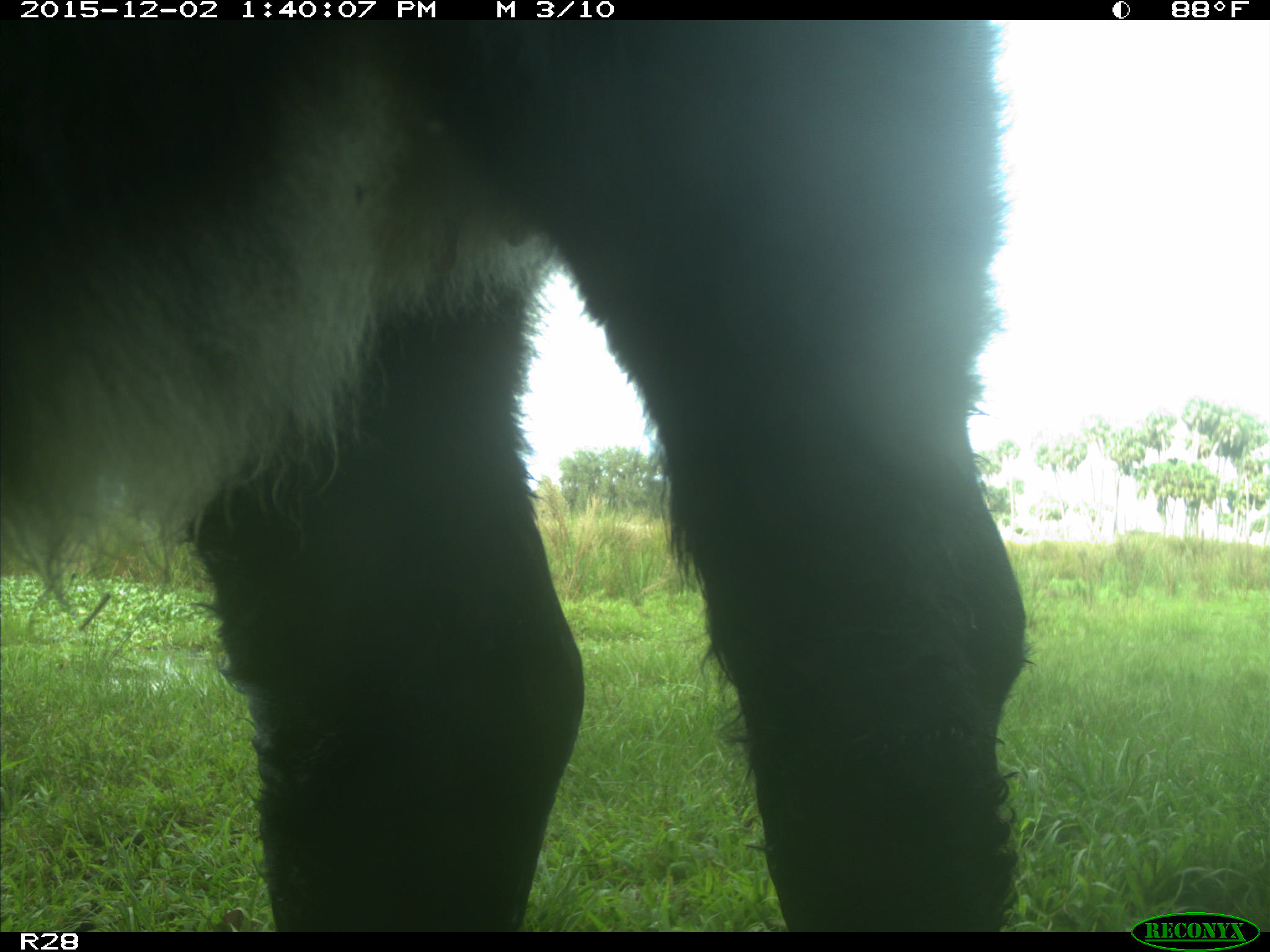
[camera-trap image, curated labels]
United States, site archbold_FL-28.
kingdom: Animalia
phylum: Chordata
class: Mammalia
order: Artiodactyla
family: Bovidae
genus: Bos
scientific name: Bos taurus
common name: domestic cow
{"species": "Bos taurus (domestic cow)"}